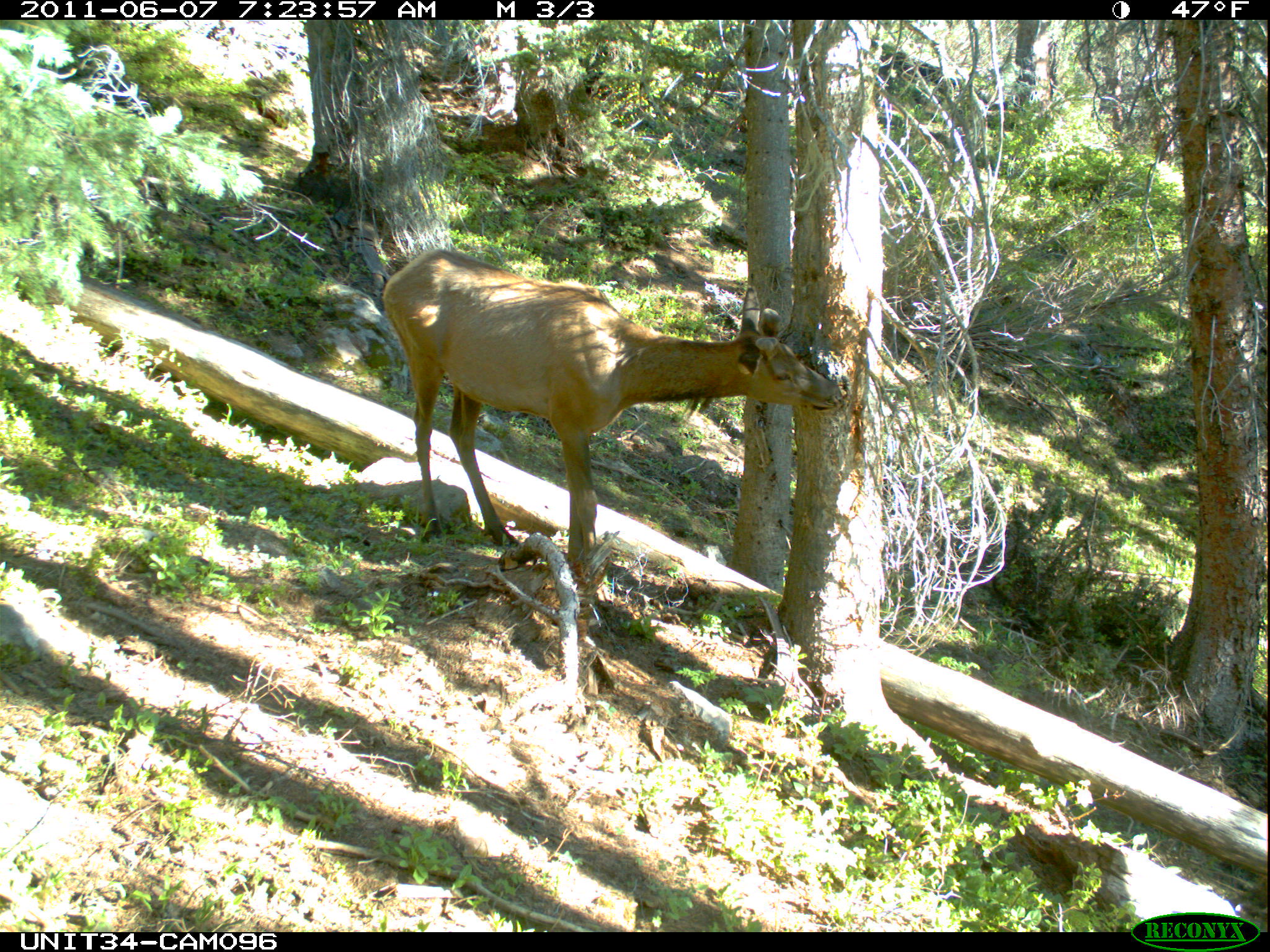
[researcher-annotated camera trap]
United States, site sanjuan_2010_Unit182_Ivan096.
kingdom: Animalia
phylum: Chordata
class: Mammalia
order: Artiodactyla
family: Cervidae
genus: Cervus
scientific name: Cervus elaphus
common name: red deer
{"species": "Cervus elaphus (red deer)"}